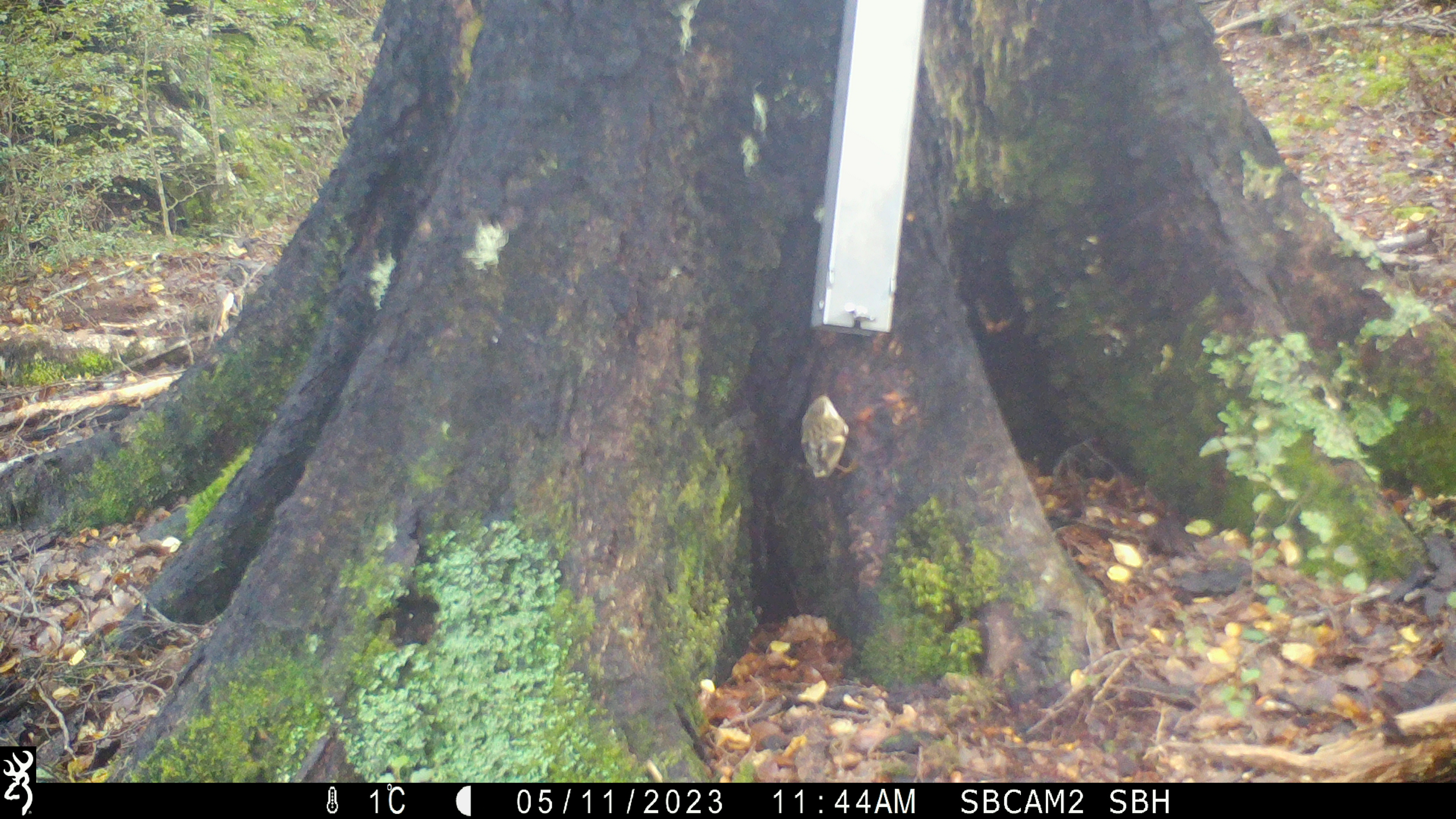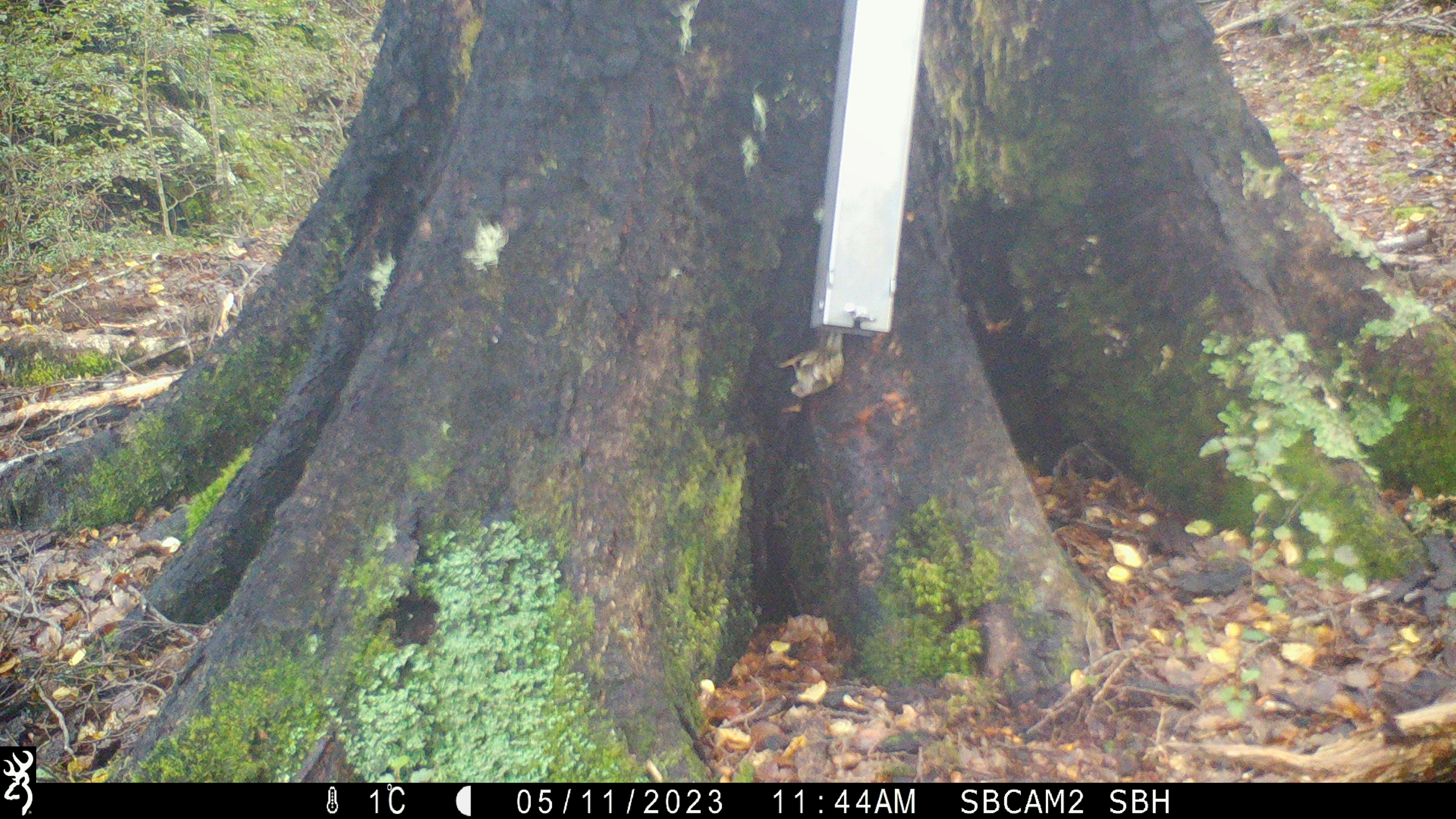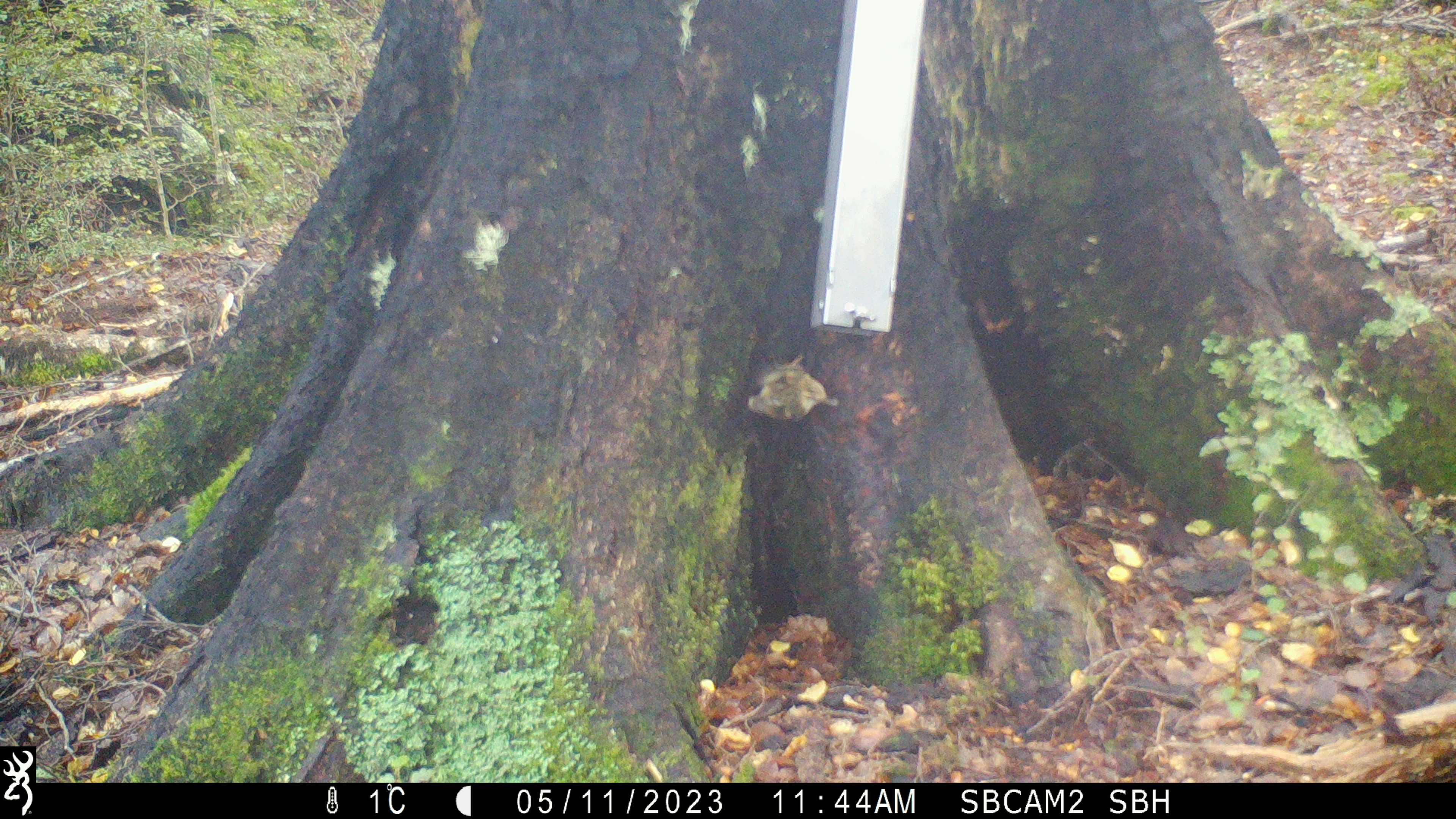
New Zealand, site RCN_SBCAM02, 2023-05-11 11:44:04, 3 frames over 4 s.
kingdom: Animalia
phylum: Chordata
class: Aves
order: Passeriformes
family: Acanthisittidae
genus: Acanthisitta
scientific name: Acanthisitta chloris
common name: rifleman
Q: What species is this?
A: Rifleman (Acanthisitta chloris).